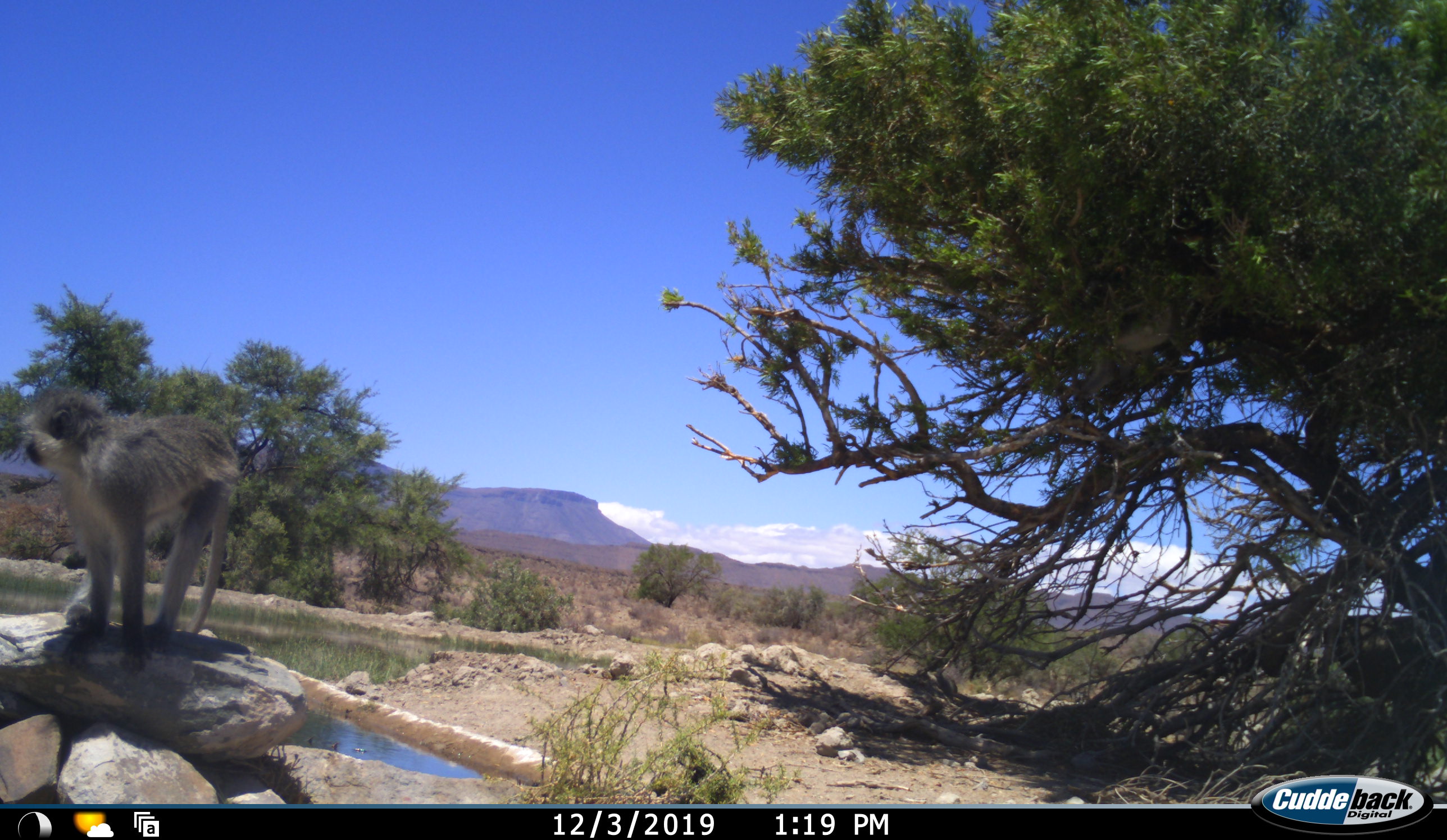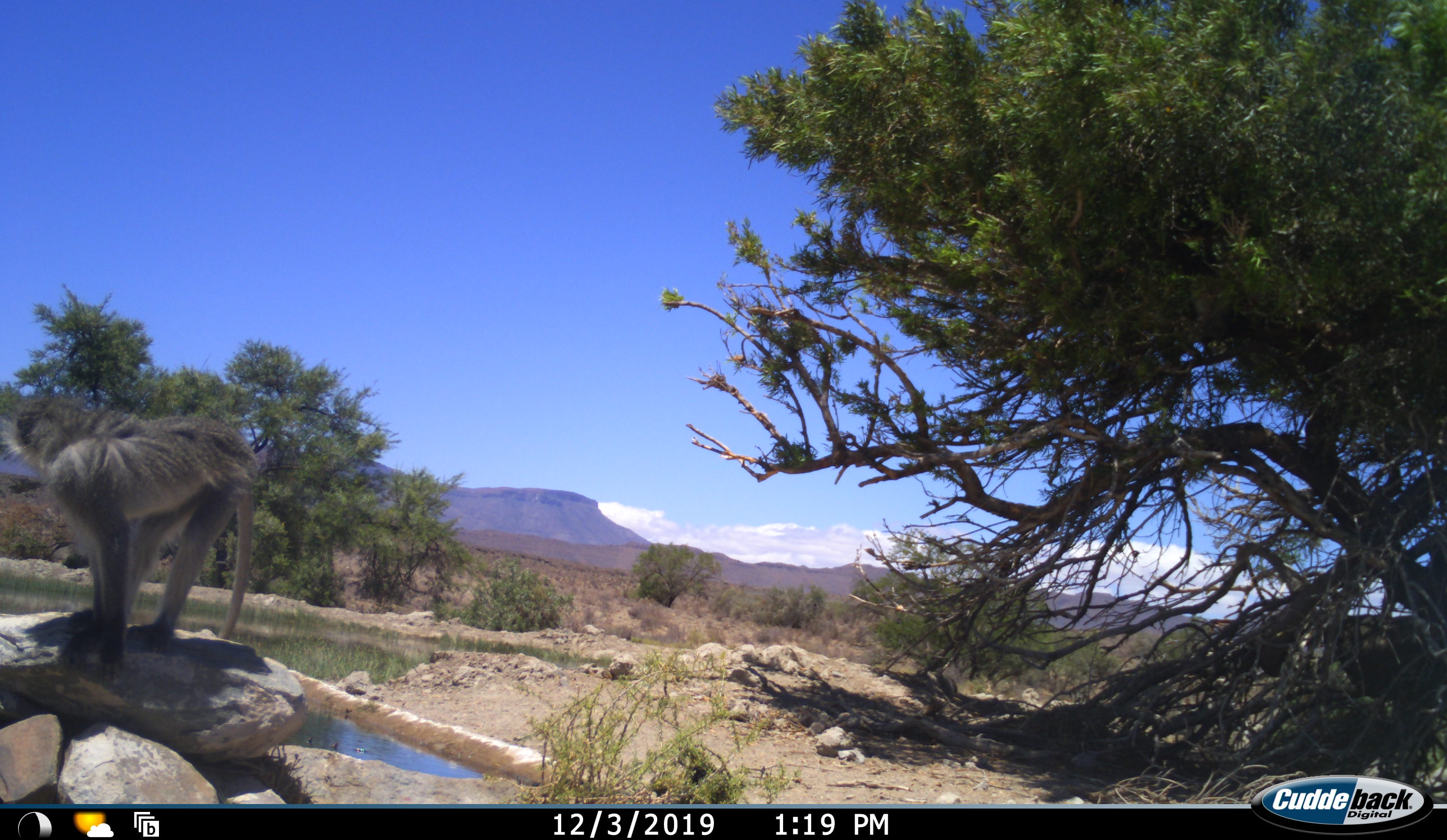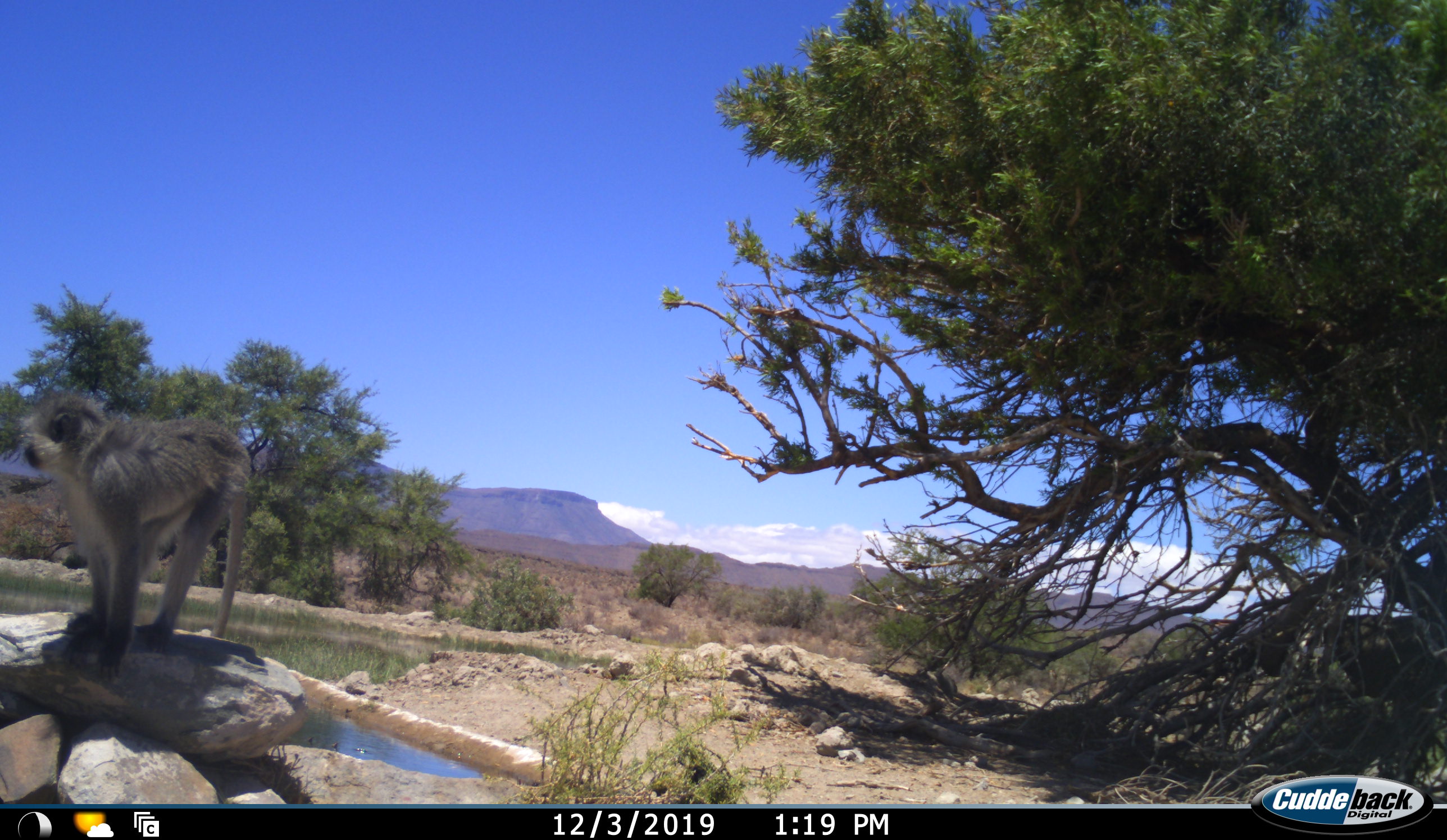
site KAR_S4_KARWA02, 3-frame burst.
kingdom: Animalia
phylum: Chordata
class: Mammalia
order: Primates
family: Cercopithecidae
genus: Chlorocebus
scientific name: Chlorocebus pygerythrus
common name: vervet monkey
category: monkeyvervet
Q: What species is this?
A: Monkeyvervet (vervet monkey) (Chlorocebus pygerythrus).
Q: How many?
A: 1.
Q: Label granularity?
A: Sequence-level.